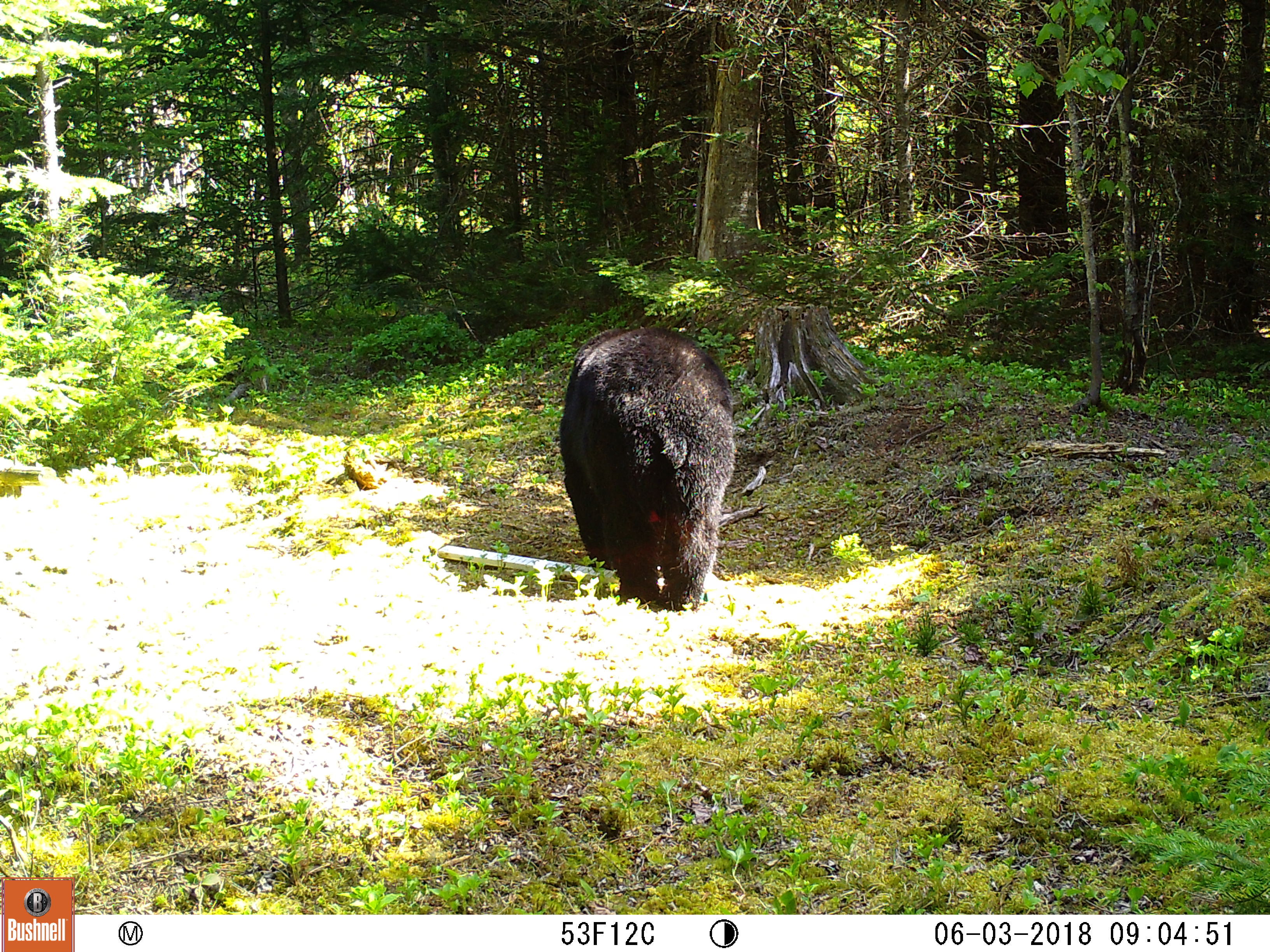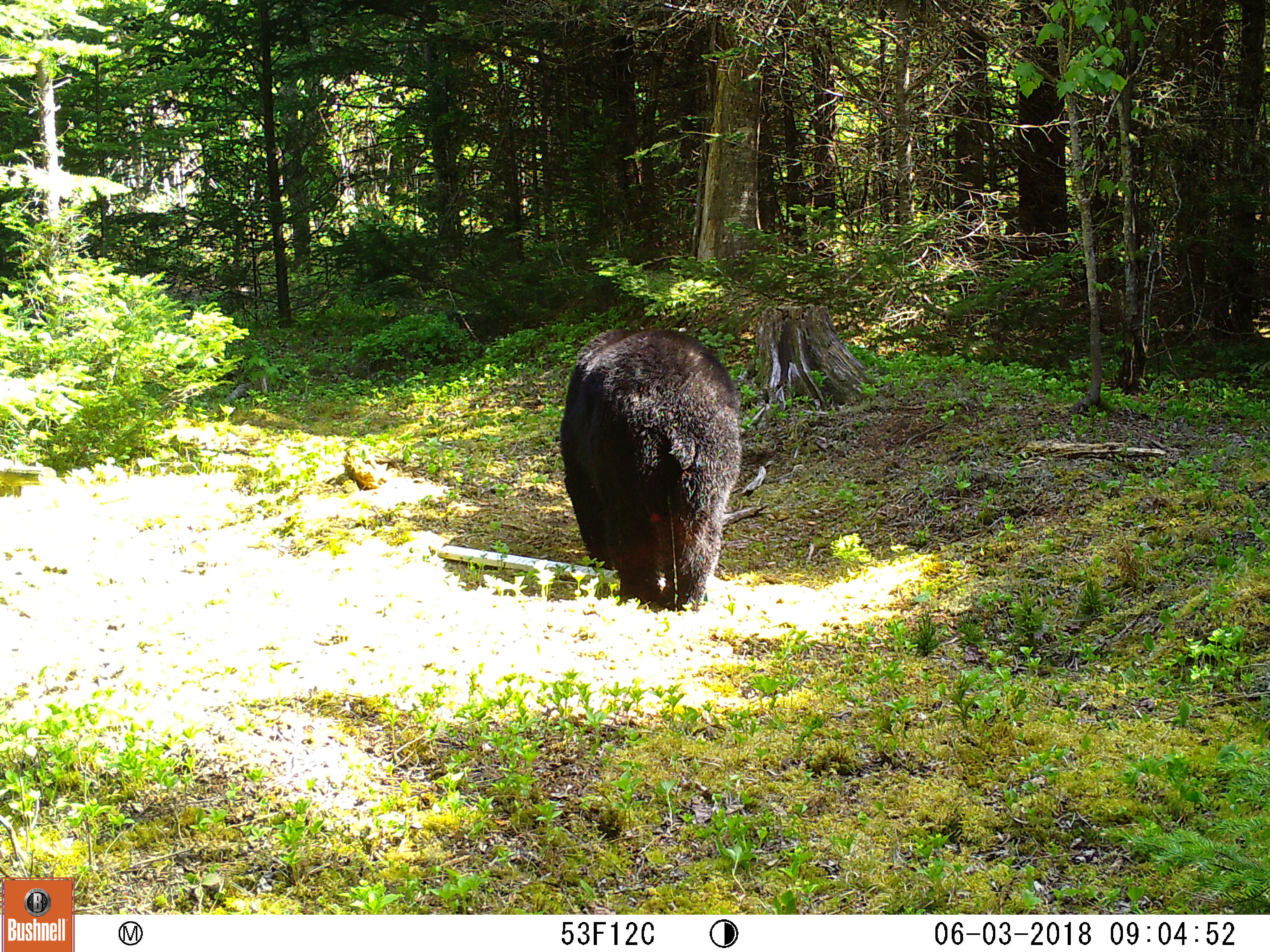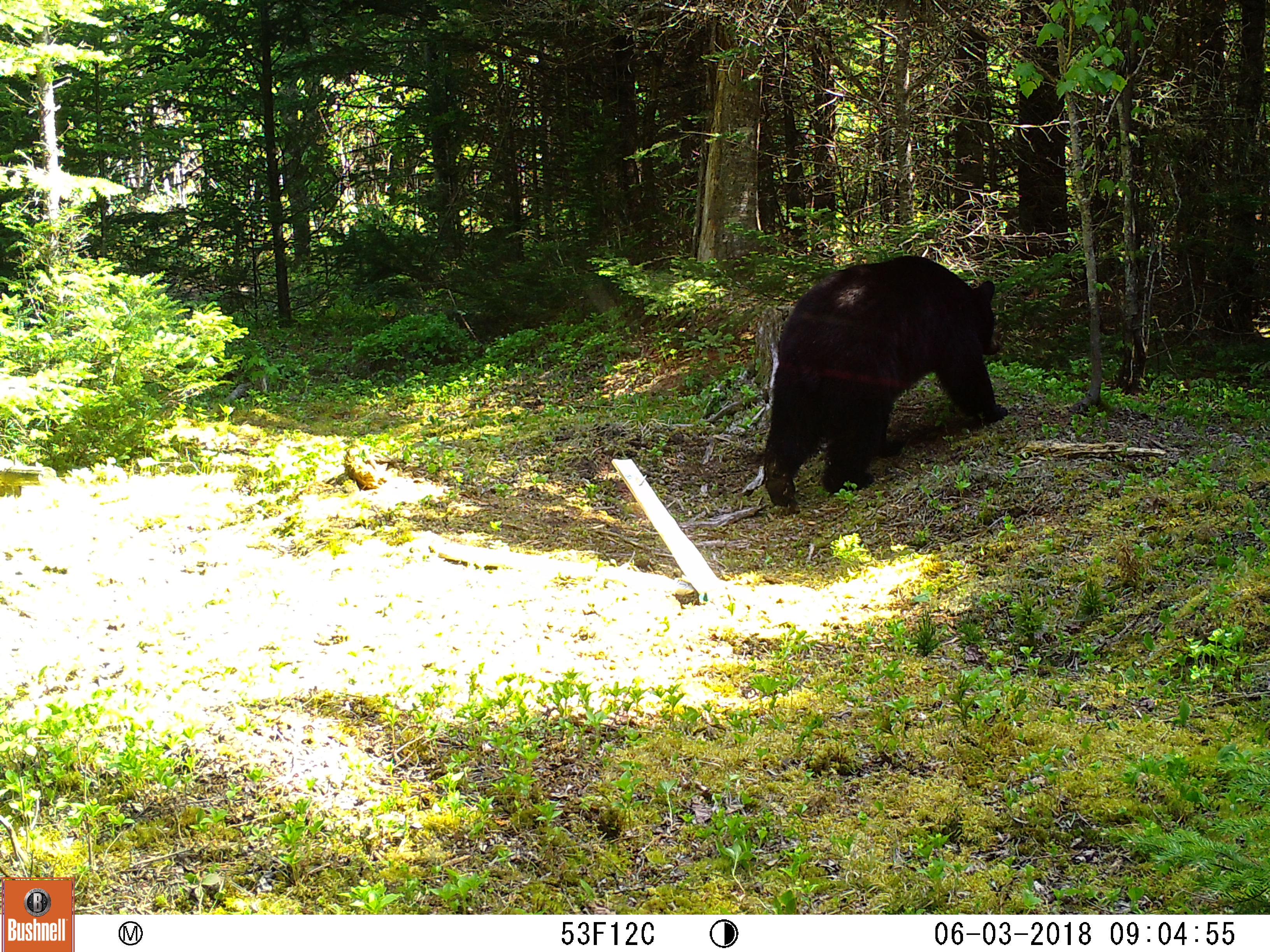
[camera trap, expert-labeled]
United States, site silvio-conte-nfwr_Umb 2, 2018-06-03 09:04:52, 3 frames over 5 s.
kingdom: Animalia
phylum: Chordata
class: Mammalia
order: Carnivora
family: Ursidae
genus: Ursus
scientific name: Ursus americanus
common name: black bear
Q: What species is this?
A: Black bear (Ursus americanus).